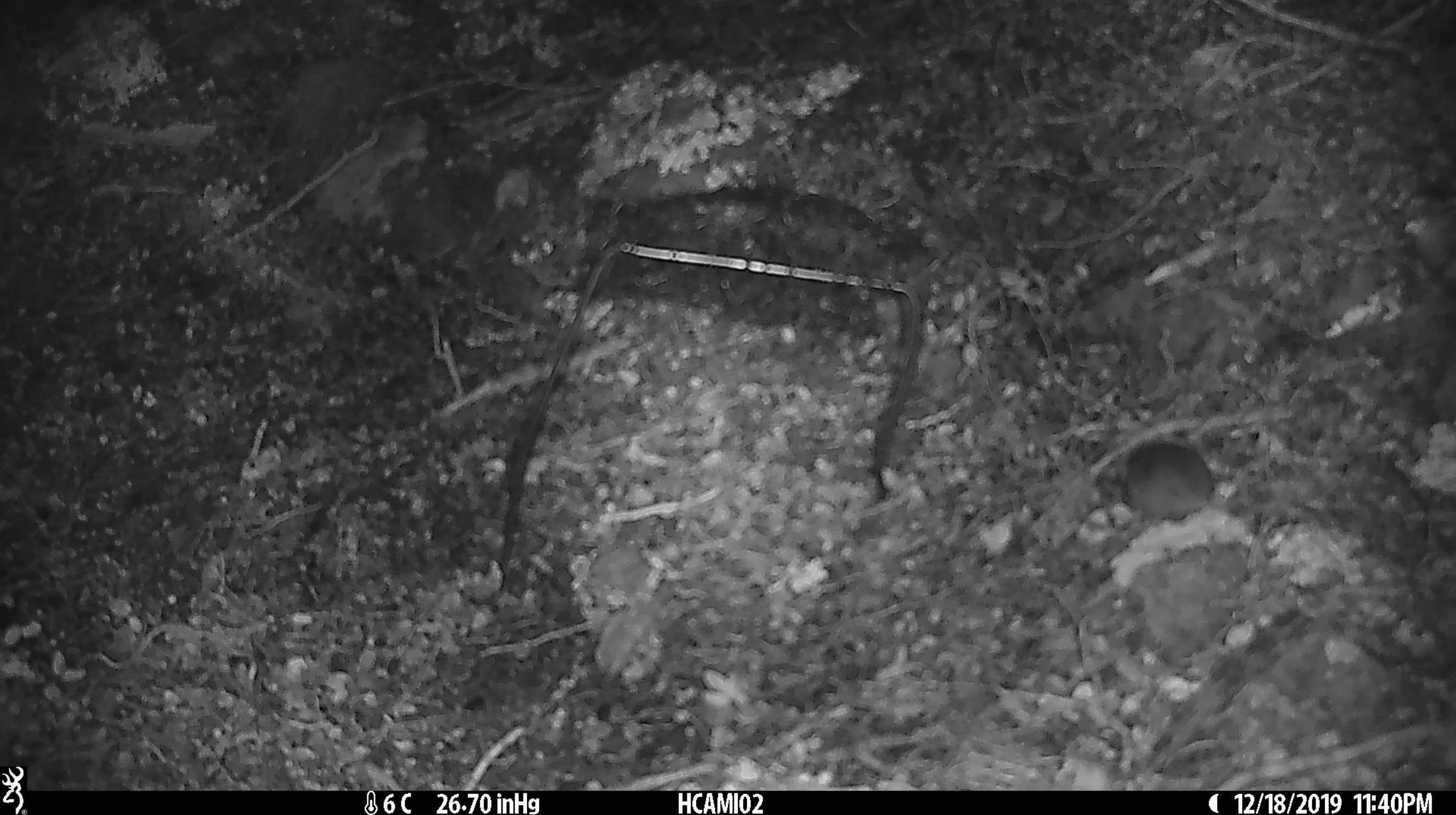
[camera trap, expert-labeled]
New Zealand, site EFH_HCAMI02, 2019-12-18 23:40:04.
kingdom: Animalia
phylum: Chordata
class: Mammalia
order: Rodentia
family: Muridae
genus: Mus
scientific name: Mus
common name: mouse